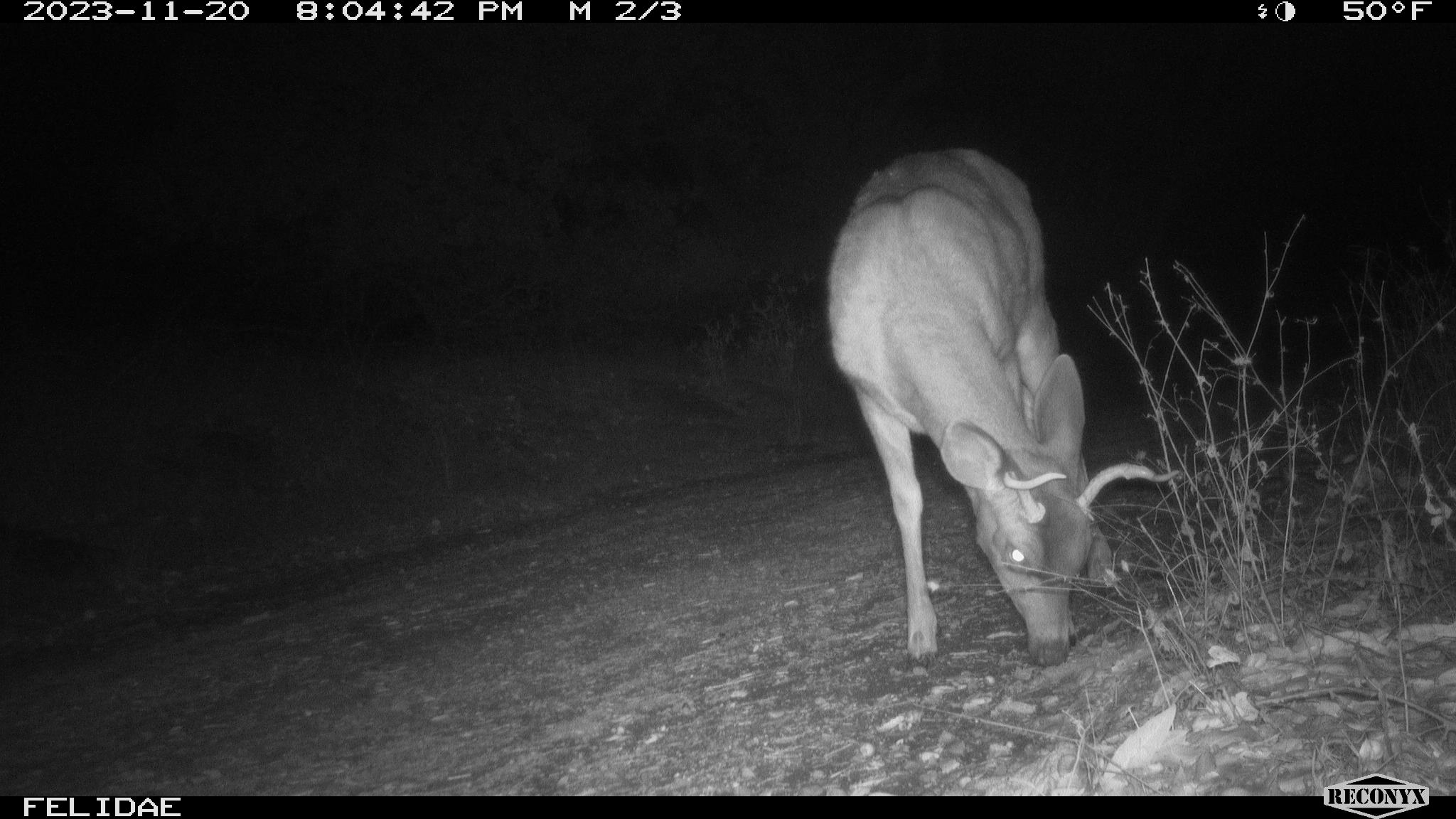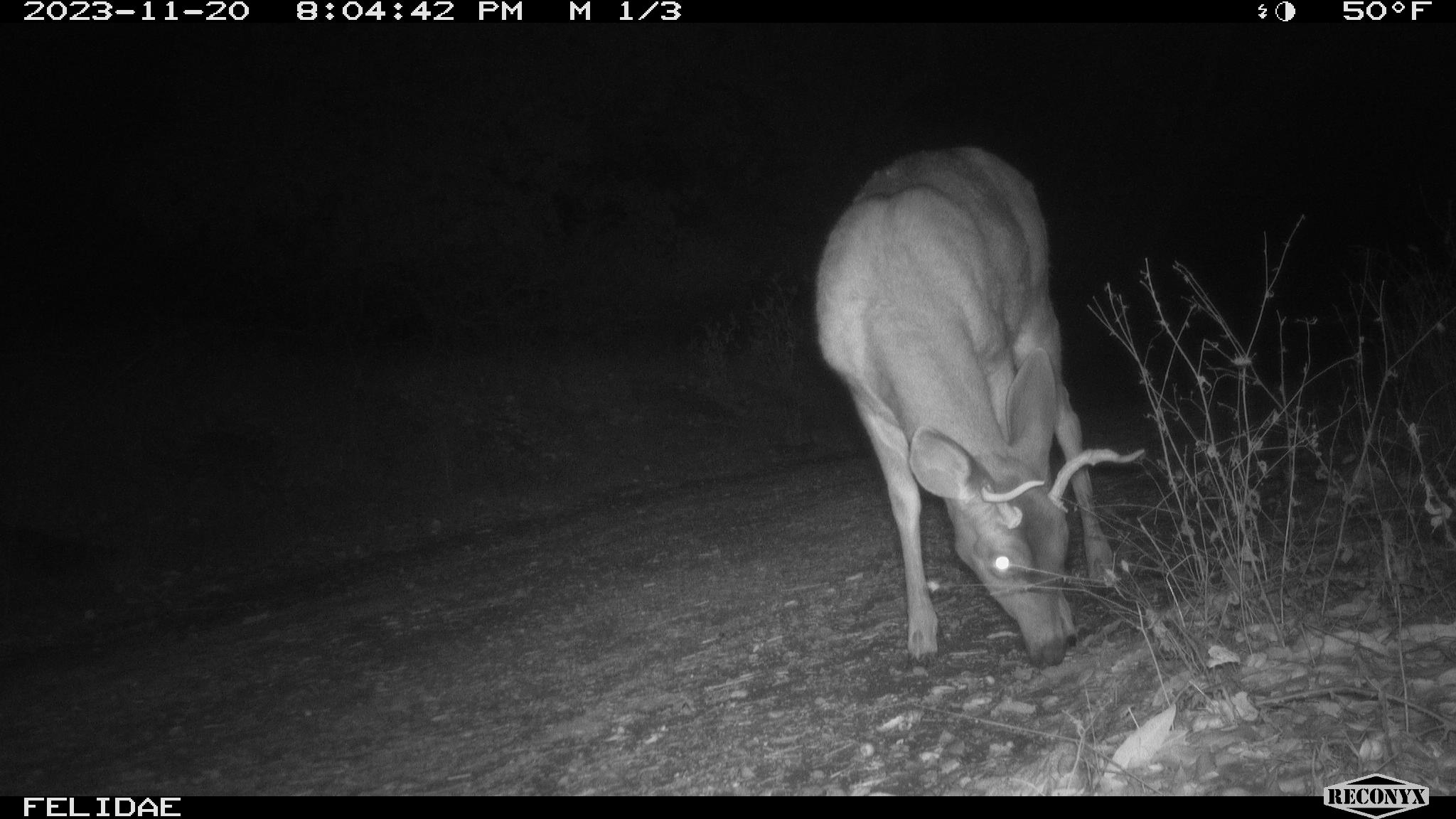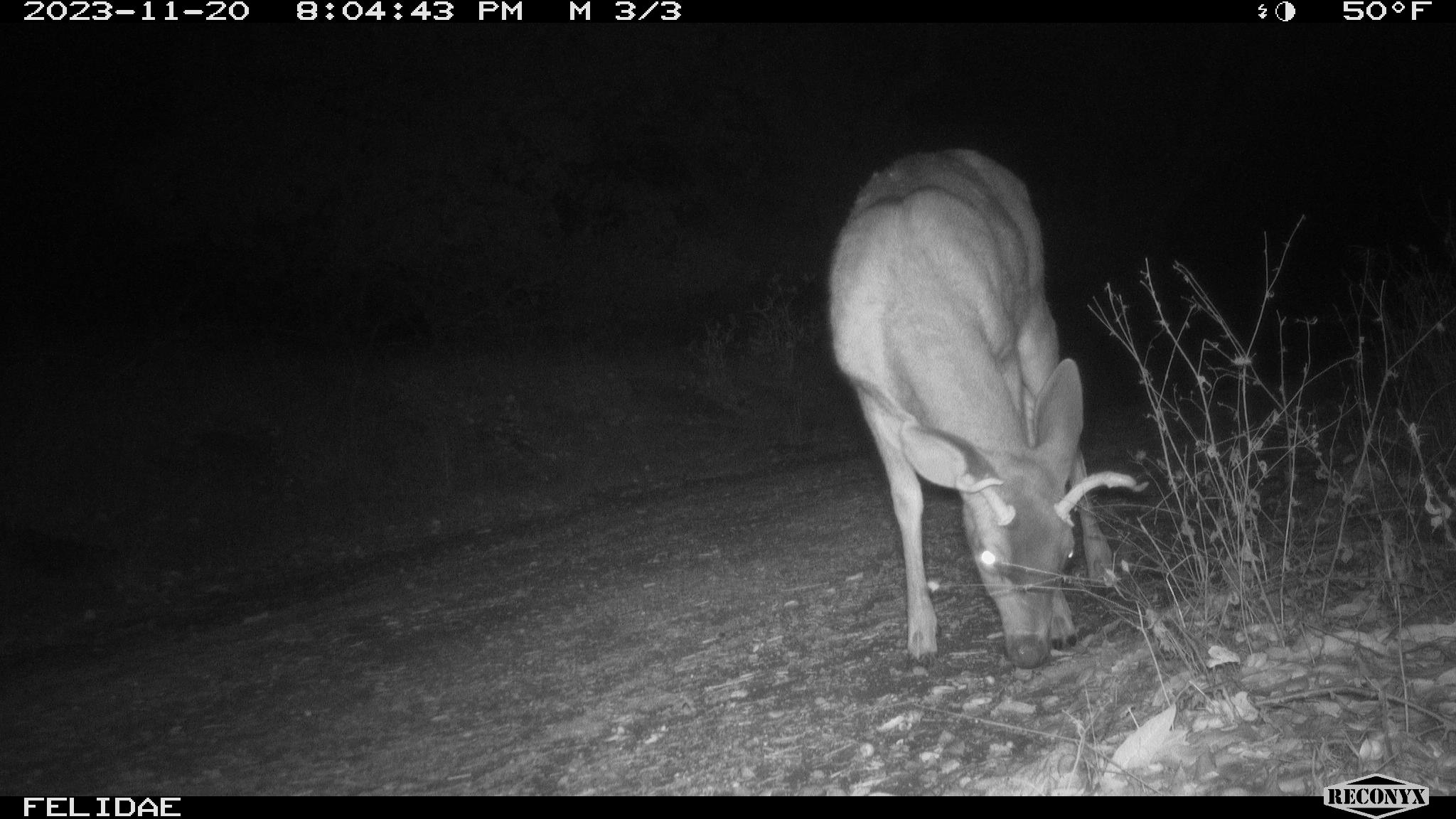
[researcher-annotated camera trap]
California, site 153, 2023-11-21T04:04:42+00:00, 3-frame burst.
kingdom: Animalia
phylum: Chordata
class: Mammalia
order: Artiodactyla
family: Cervidae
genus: Odocoileus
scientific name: Odocoileus hemionus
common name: mule deer